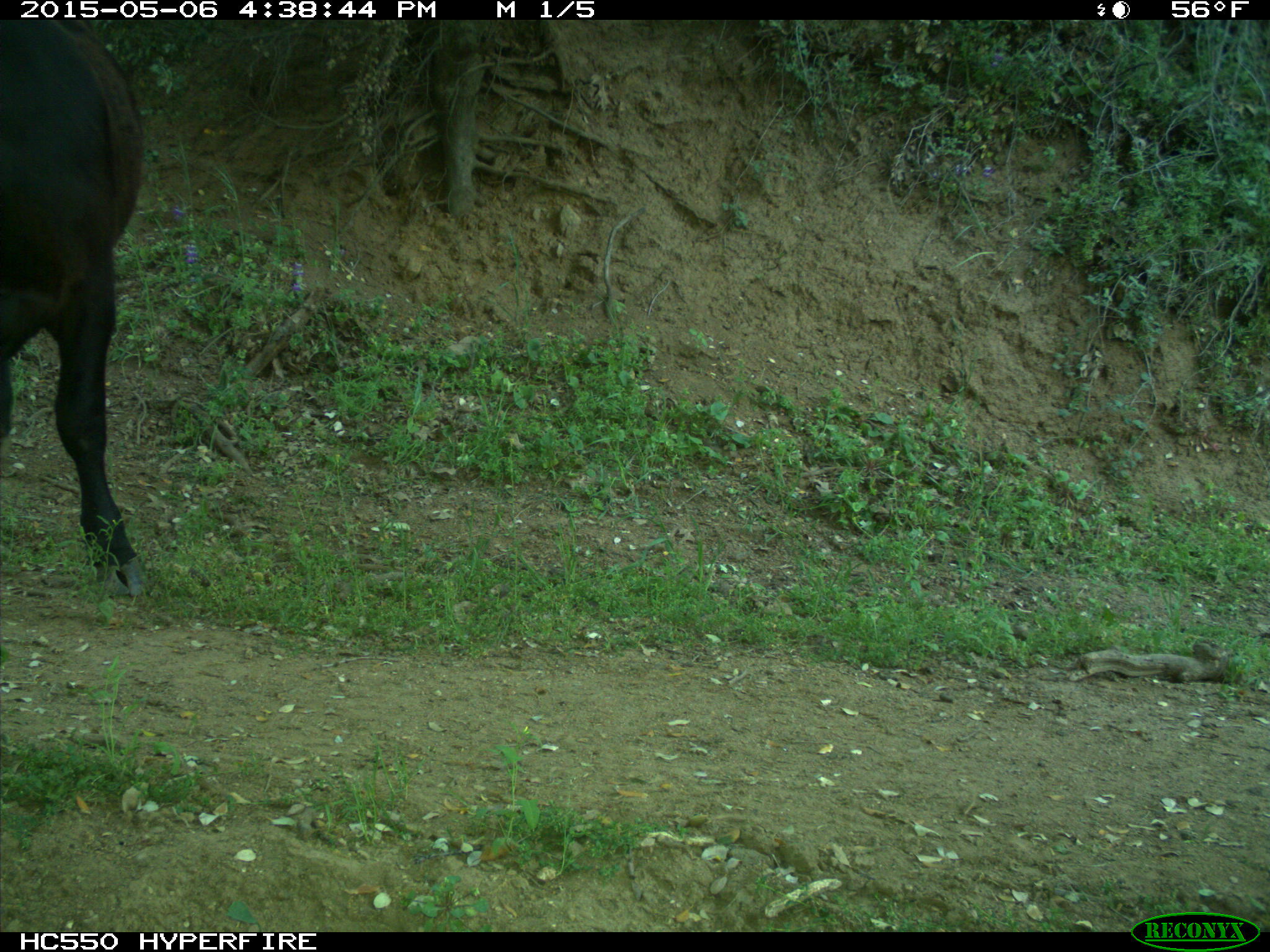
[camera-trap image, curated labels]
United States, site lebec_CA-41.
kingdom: Animalia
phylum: Chordata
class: Mammalia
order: Artiodactyla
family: Bovidae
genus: Bos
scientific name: Bos taurus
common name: domestic cow